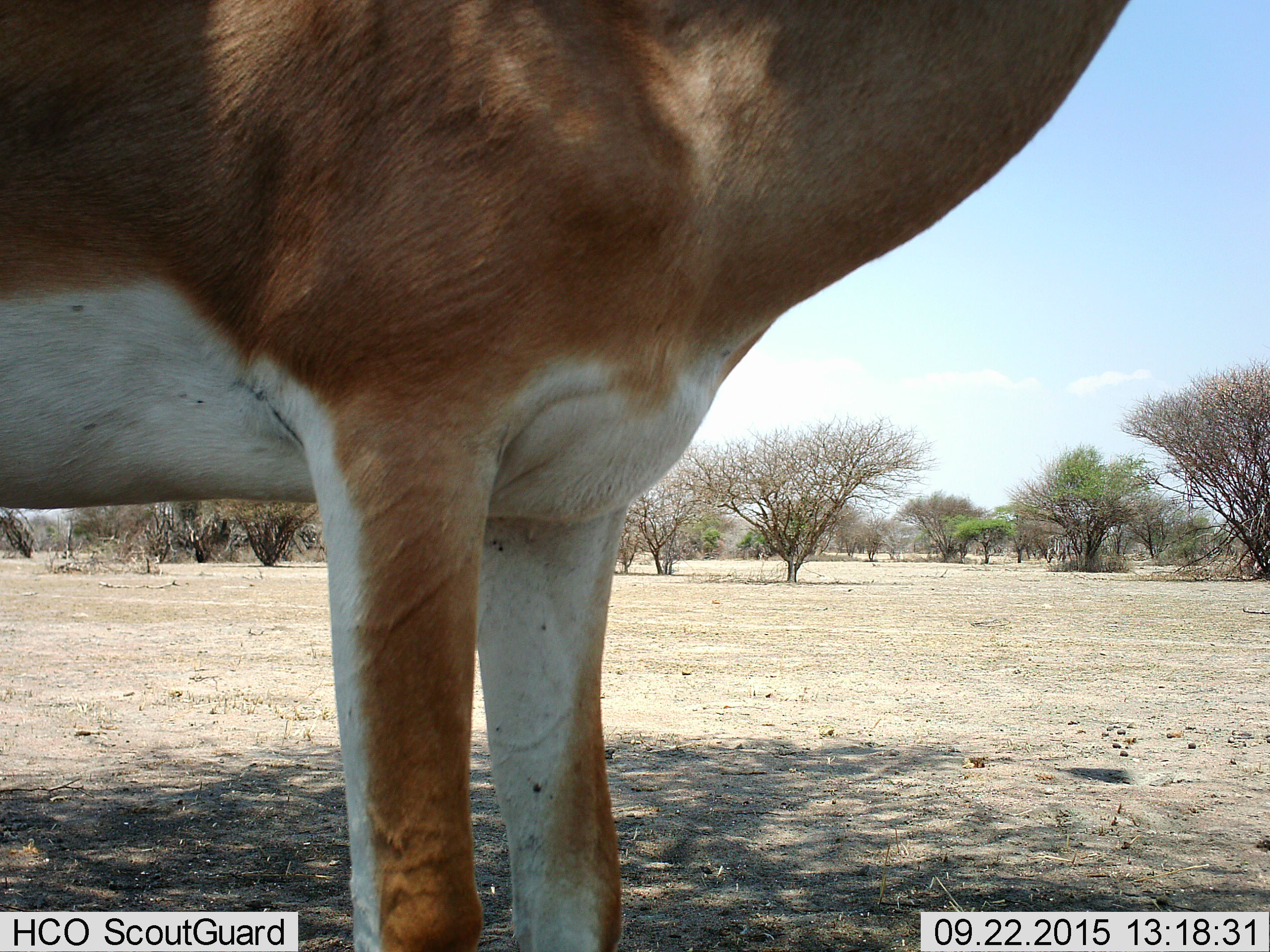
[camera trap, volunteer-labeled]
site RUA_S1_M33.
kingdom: Animalia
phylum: Chordata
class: Mammalia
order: Artiodactyla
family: Bovidae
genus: Nanger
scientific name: Nanger granti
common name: grant's gazelle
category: gazellegrants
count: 1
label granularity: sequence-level